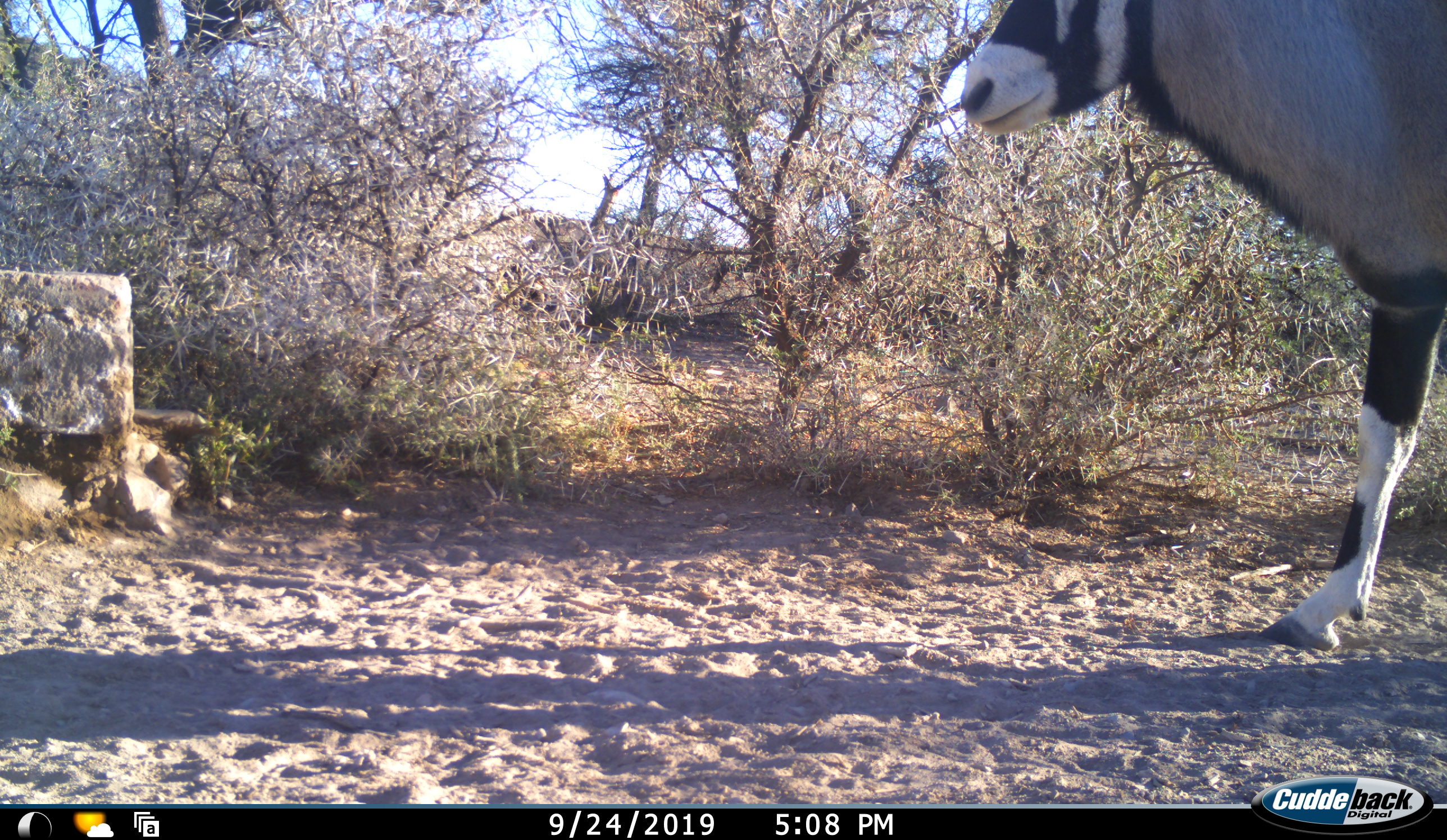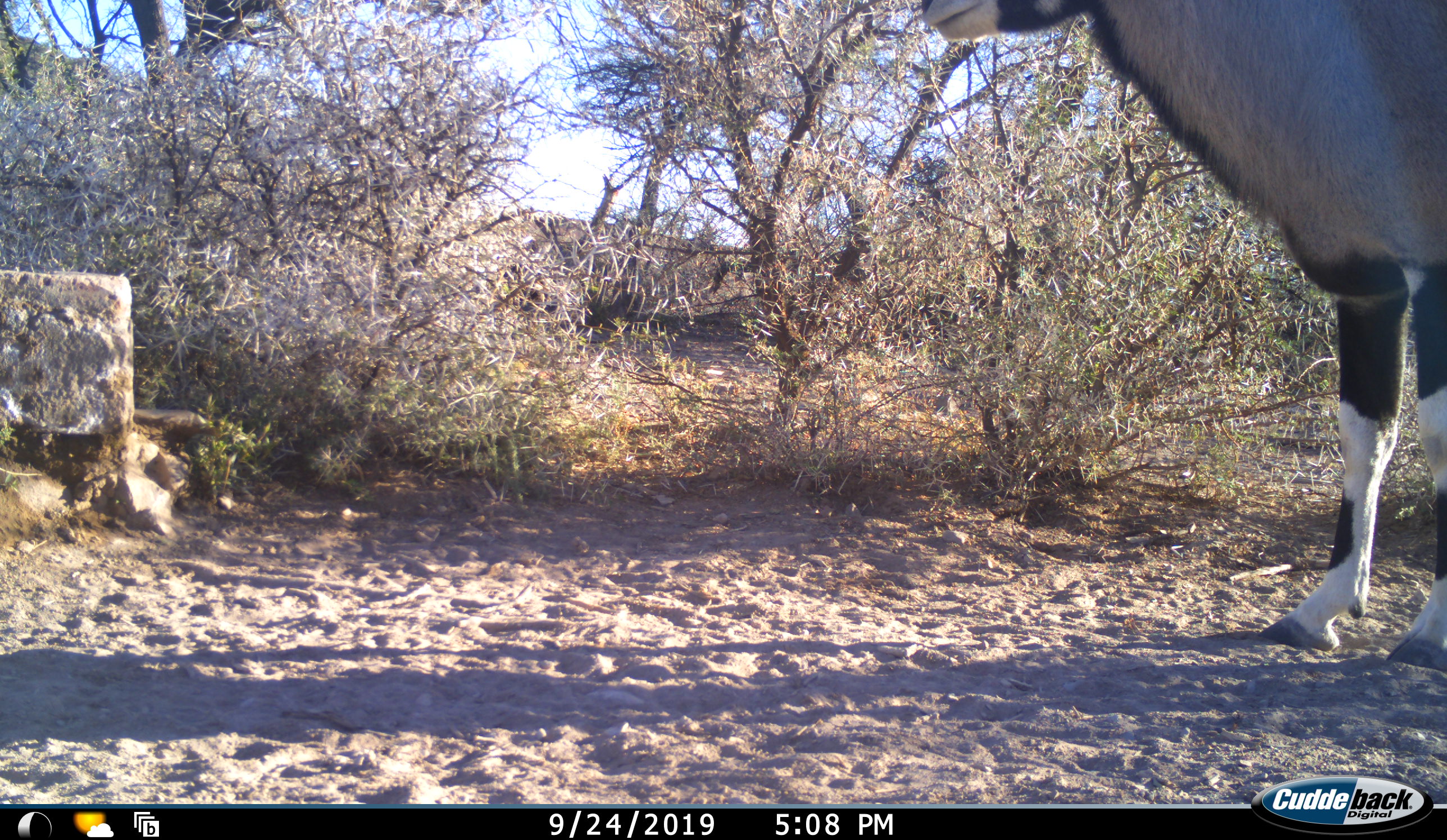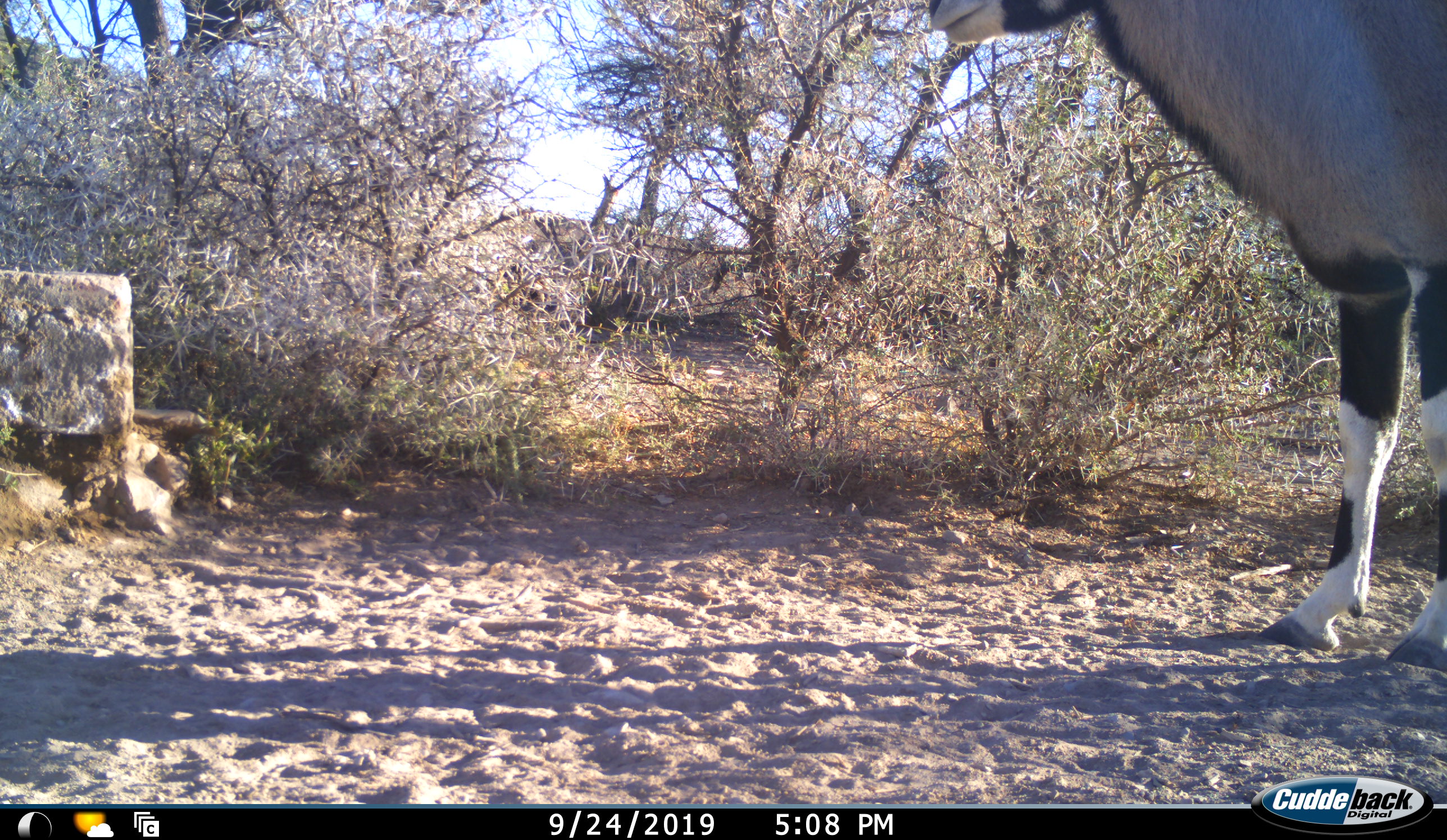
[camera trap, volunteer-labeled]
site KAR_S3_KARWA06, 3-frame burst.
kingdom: Animalia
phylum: Chordata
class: Mammalia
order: Artiodactyla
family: Bovidae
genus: Oryx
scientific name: Oryx gazella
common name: gemsbok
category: oryx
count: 1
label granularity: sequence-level